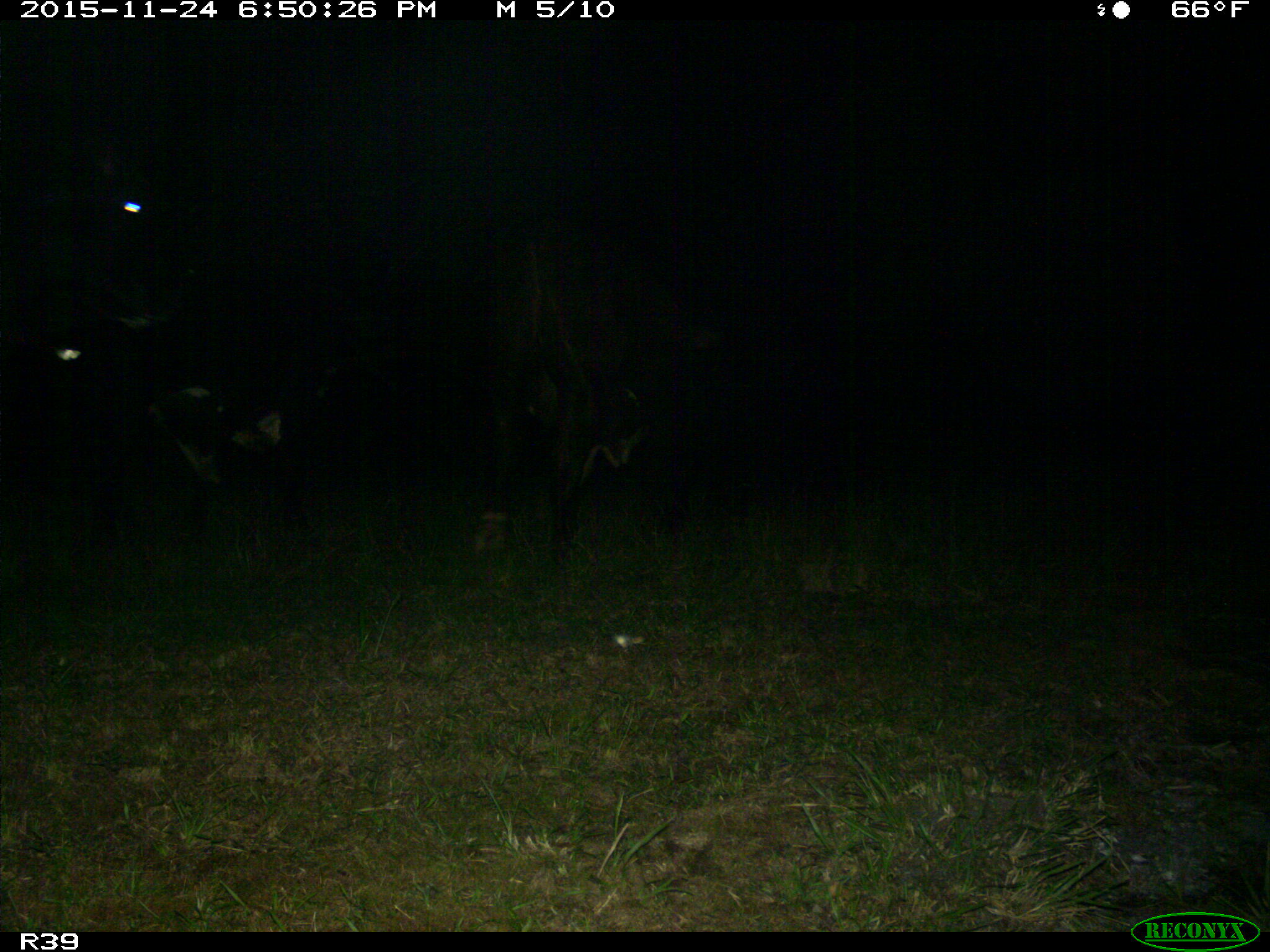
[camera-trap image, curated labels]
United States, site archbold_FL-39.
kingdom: Animalia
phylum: Chordata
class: Mammalia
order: Artiodactyla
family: Bovidae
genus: Bos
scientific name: Bos taurus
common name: domestic cow